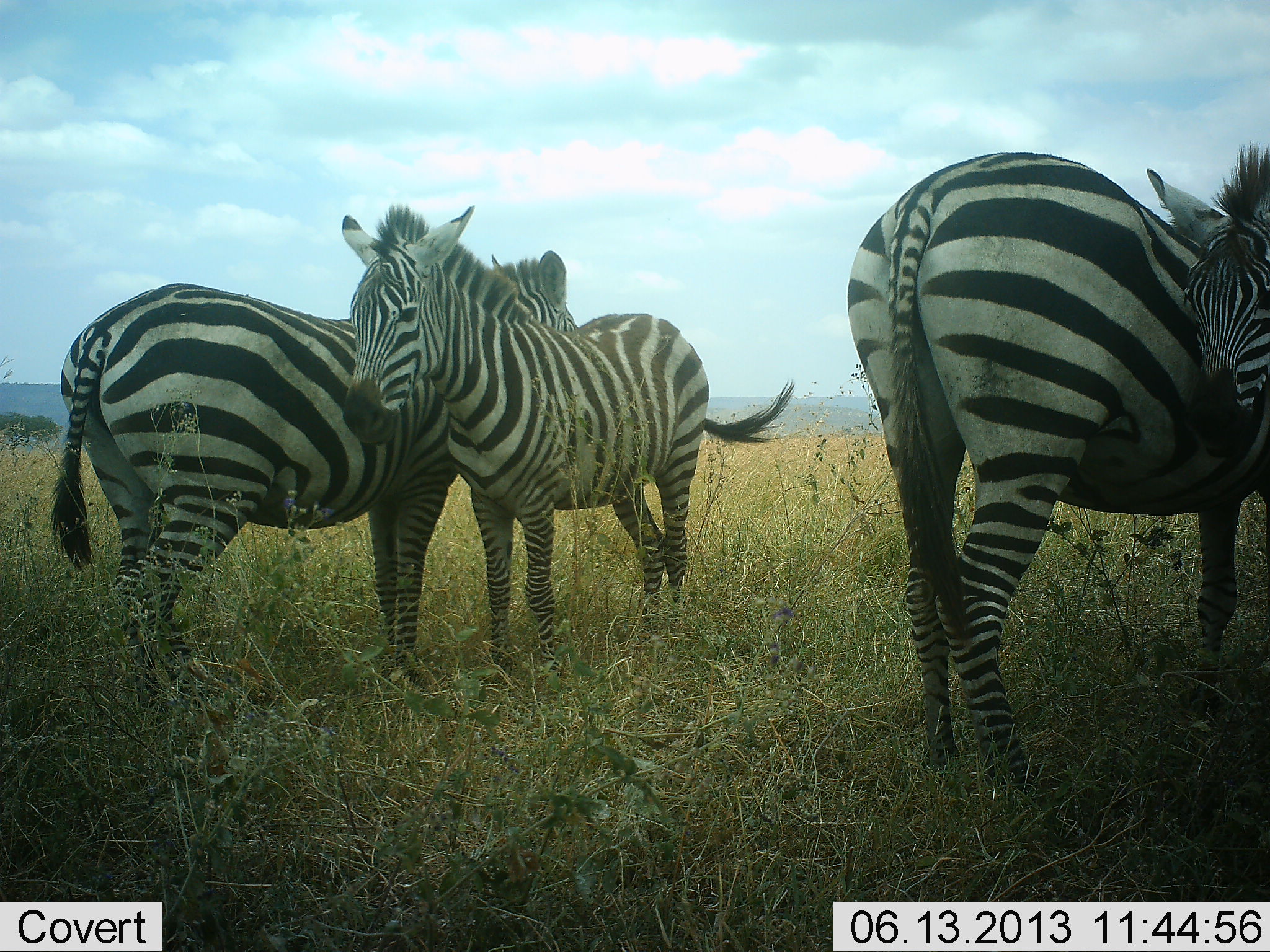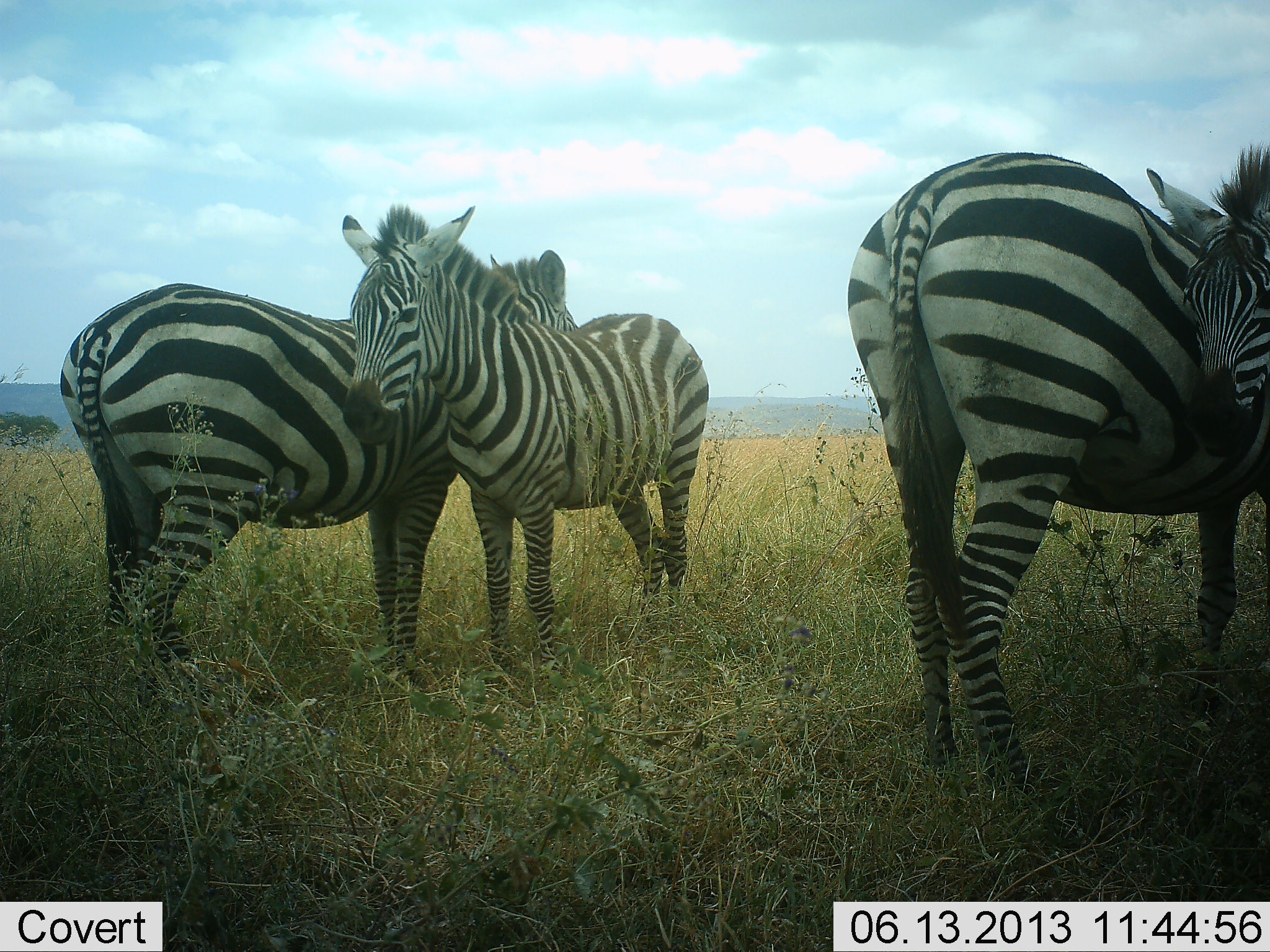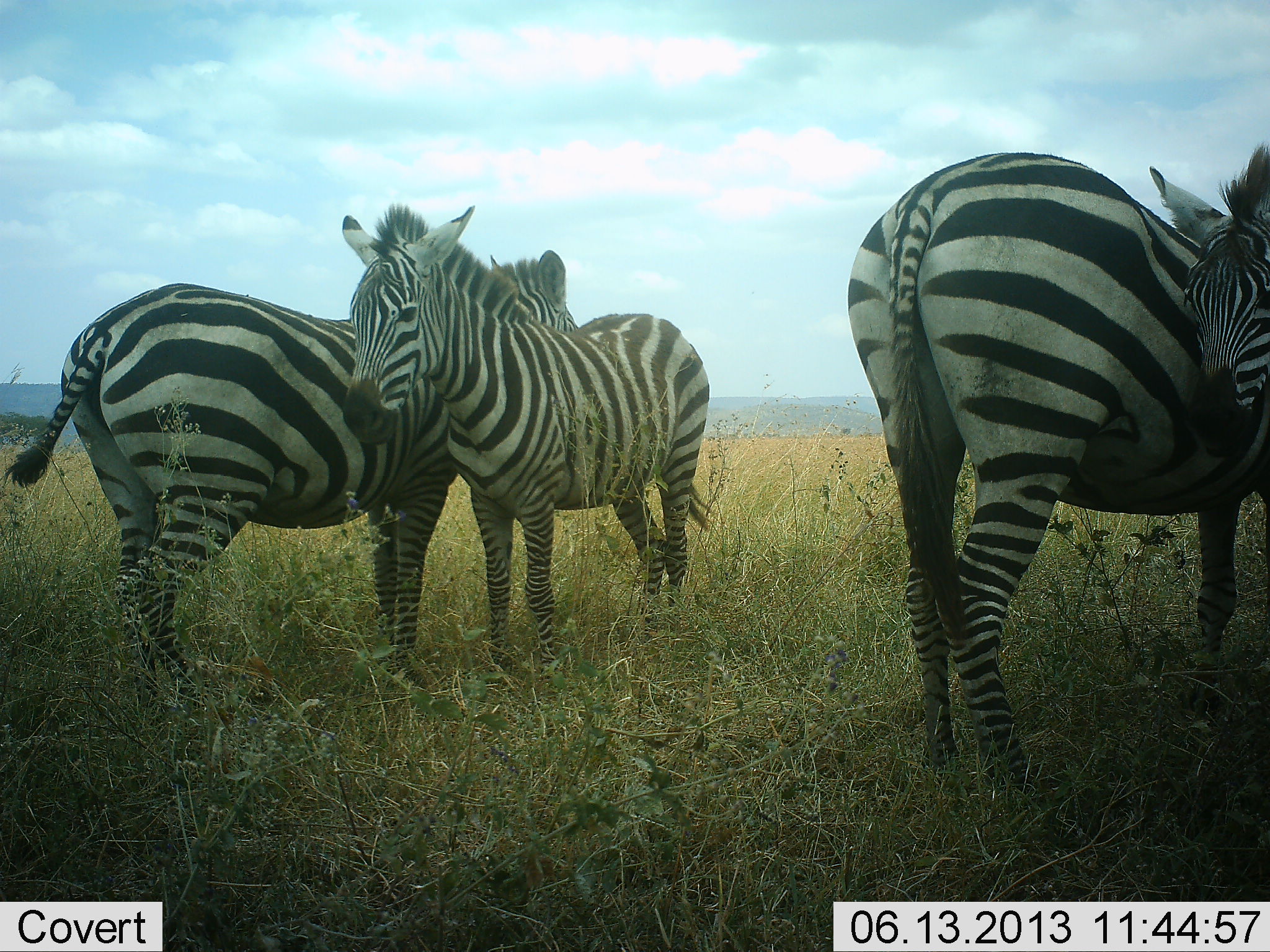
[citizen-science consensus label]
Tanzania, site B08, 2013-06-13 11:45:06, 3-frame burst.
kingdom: Animalia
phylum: Chordata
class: Mammalia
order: Perissodactyla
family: Equidae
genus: Equus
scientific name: Equus quagga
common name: plains zebra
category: zebra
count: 4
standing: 80%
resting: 30%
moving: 0%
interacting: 30%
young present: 0%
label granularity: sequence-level